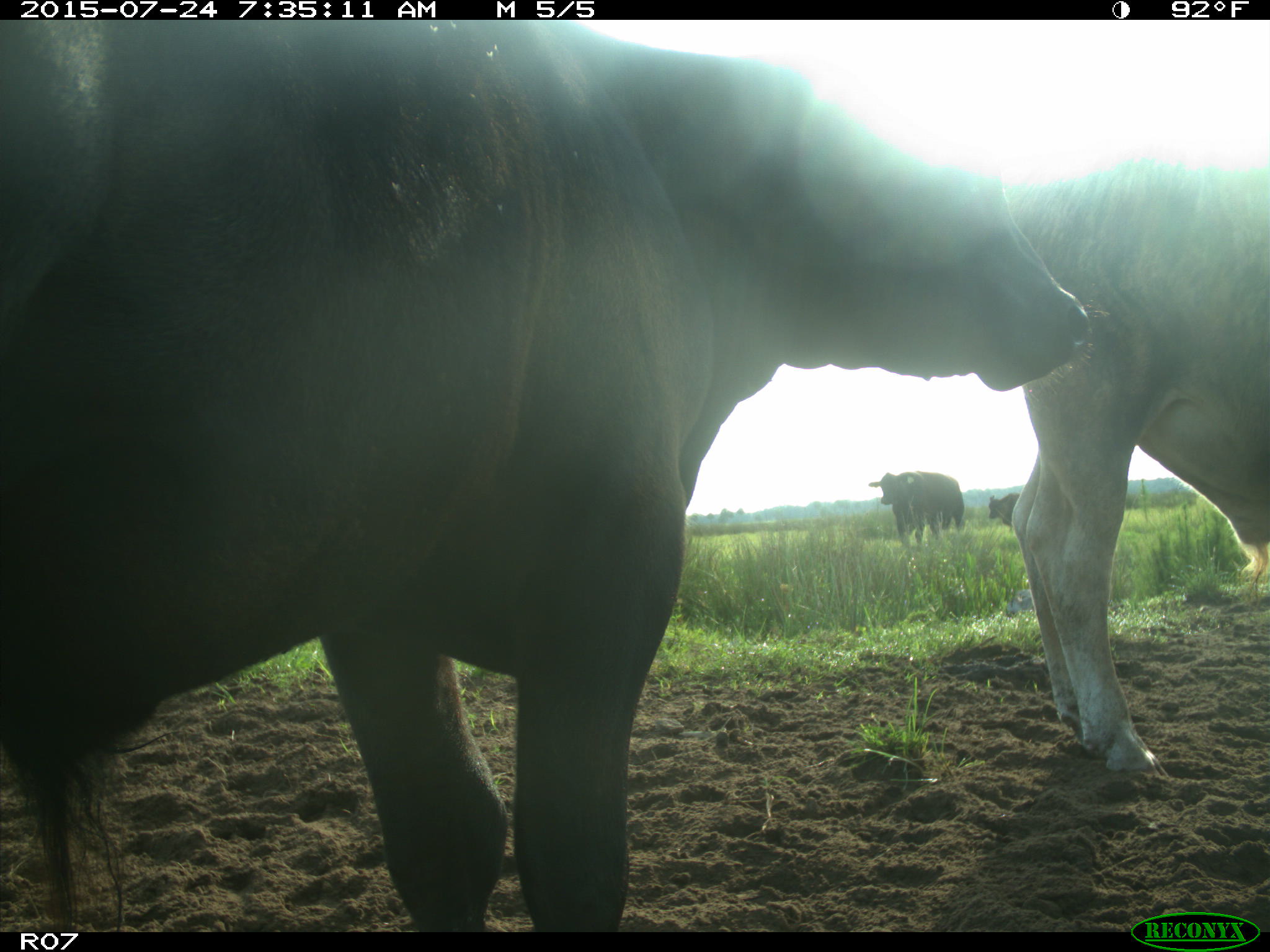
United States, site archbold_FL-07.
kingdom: Animalia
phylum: Chordata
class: Mammalia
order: Artiodactyla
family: Bovidae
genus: Bos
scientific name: Bos taurus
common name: domestic cow